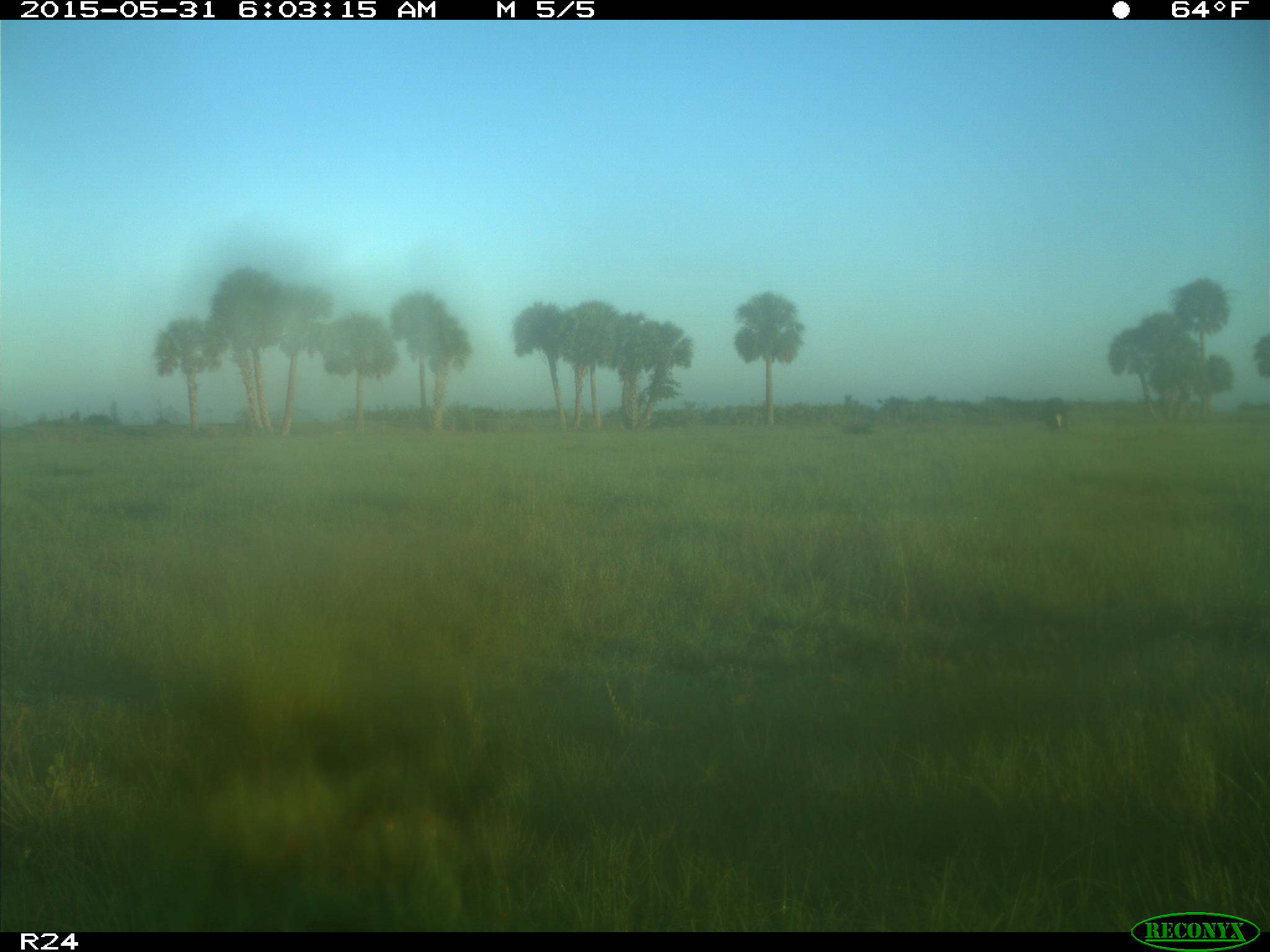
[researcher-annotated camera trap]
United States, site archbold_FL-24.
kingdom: Animalia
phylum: Chordata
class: Mammalia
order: Artiodactyla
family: Bovidae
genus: Bos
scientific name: Bos taurus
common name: domestic cow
Bos taurus (domestic cow).